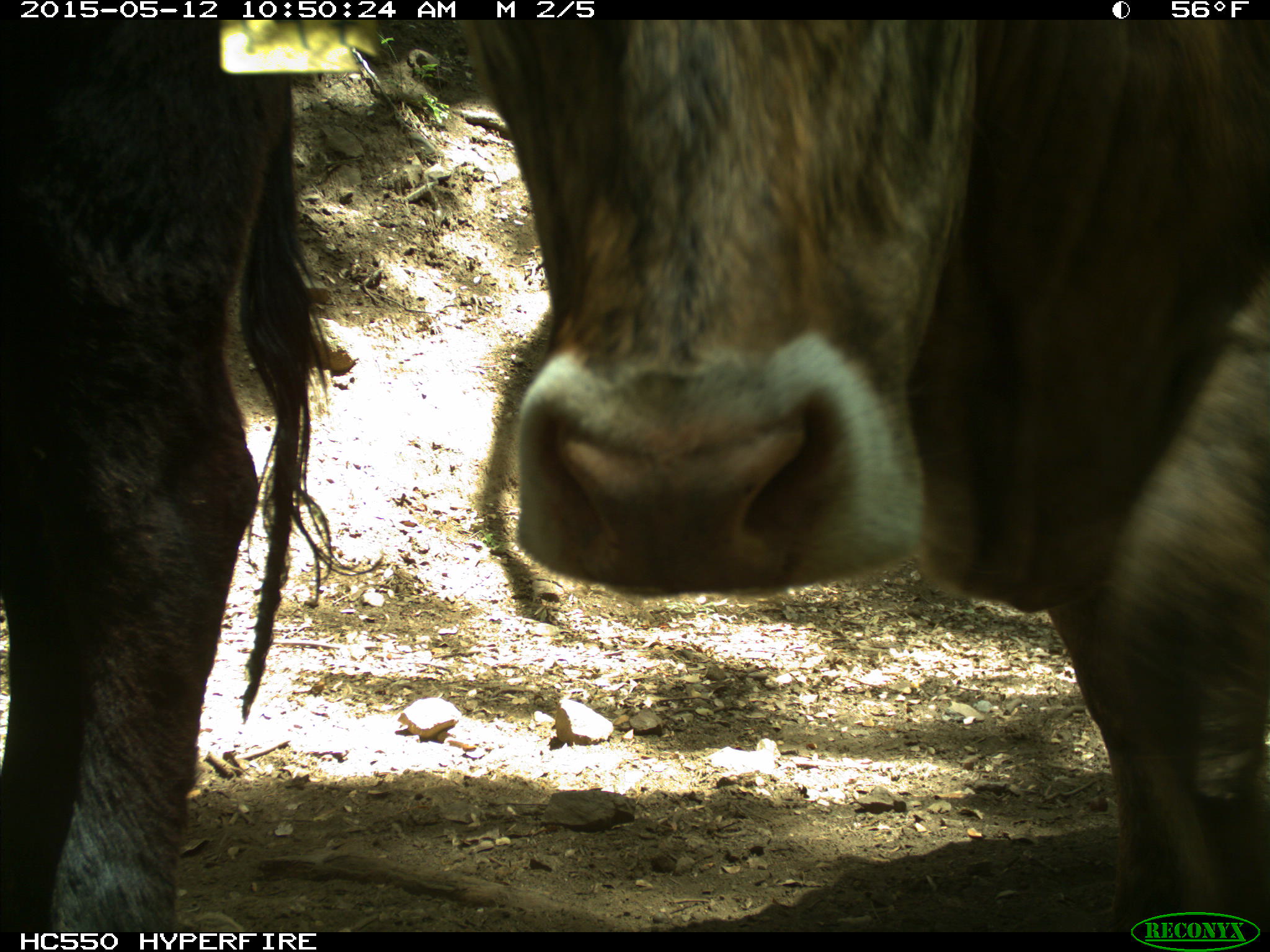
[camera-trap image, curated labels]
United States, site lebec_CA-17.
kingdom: Animalia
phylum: Chordata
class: Mammalia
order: Artiodactyla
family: Bovidae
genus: Bos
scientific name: Bos taurus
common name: domestic cow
Bos taurus (domestic cow).